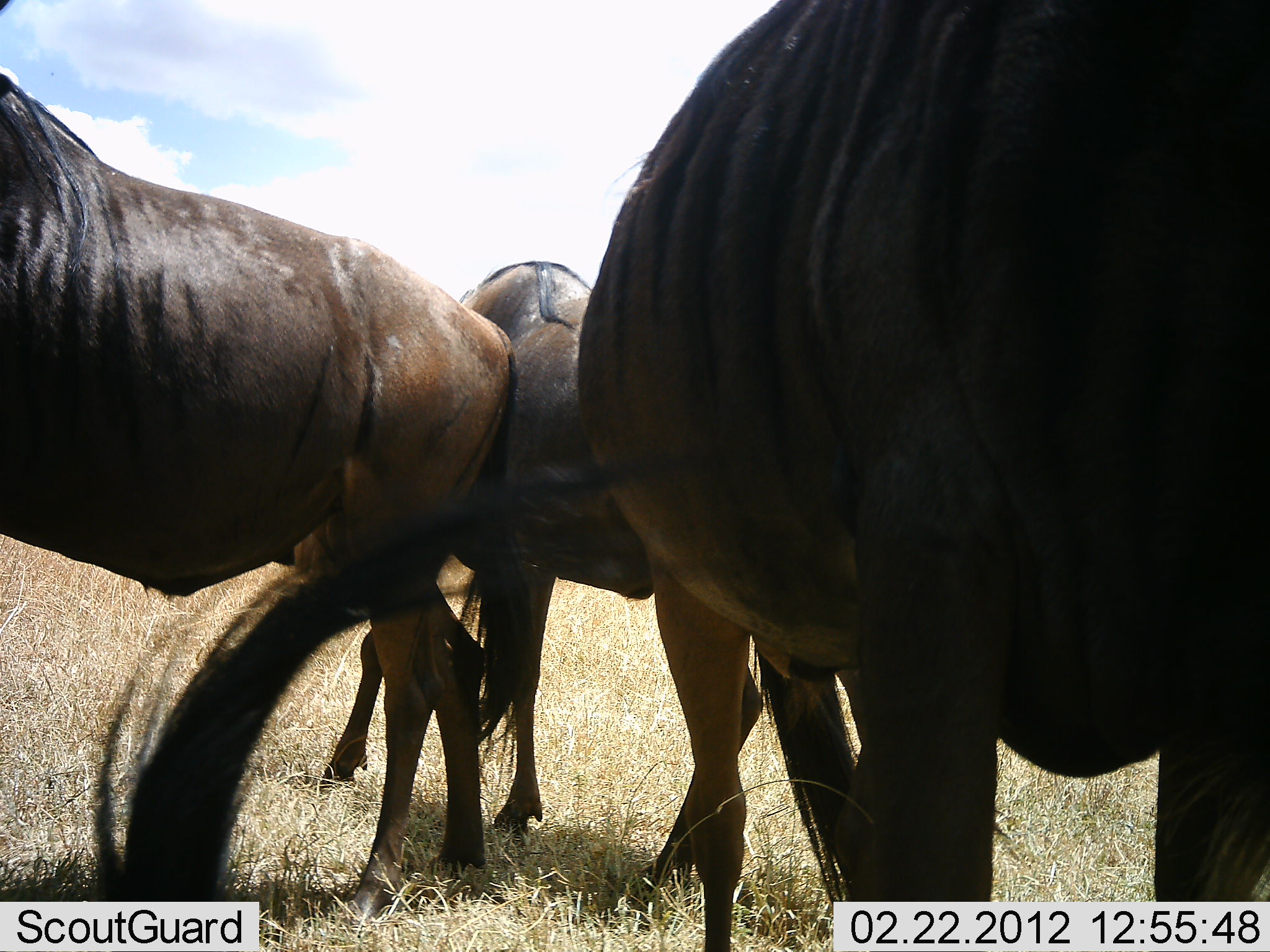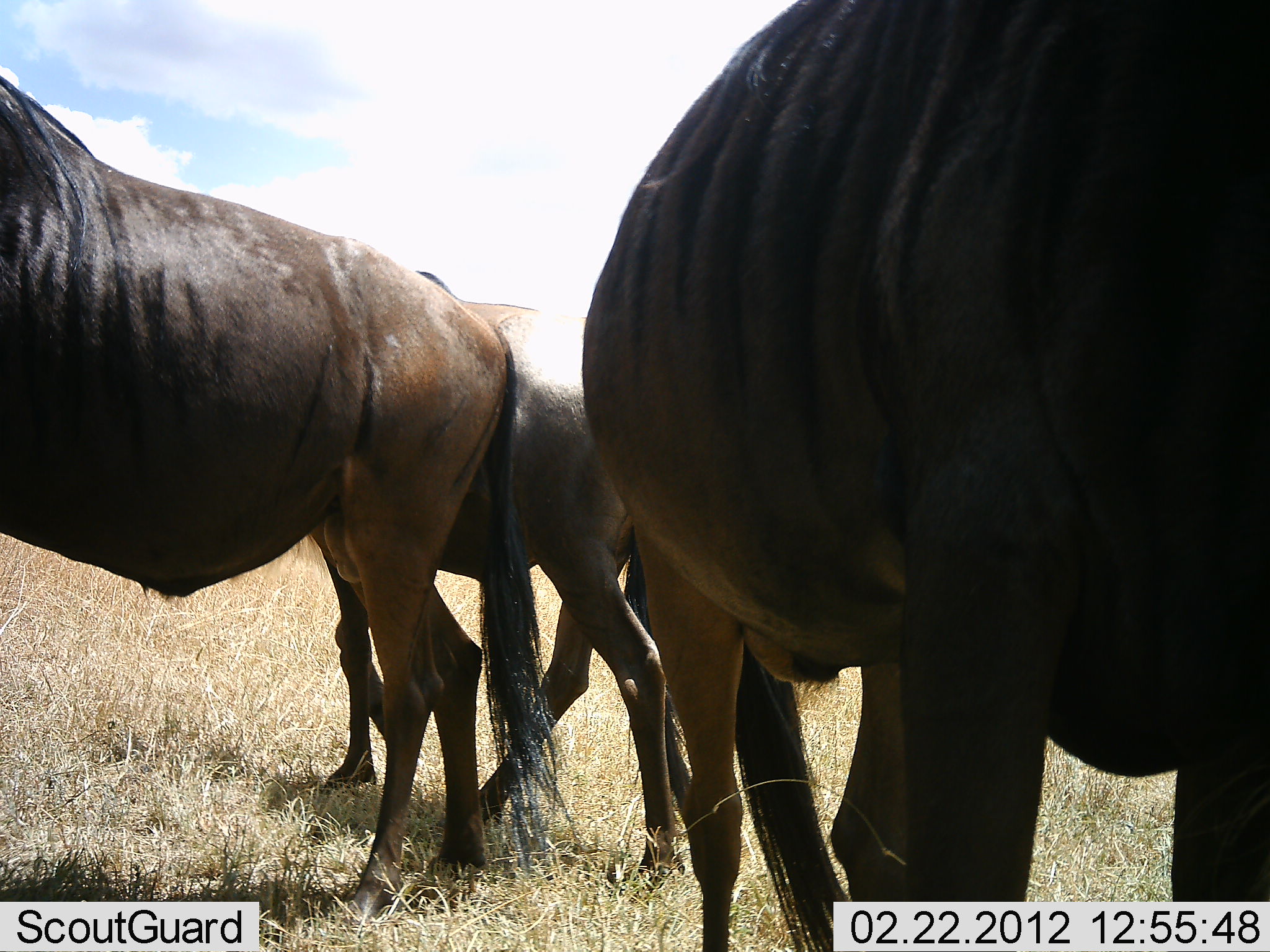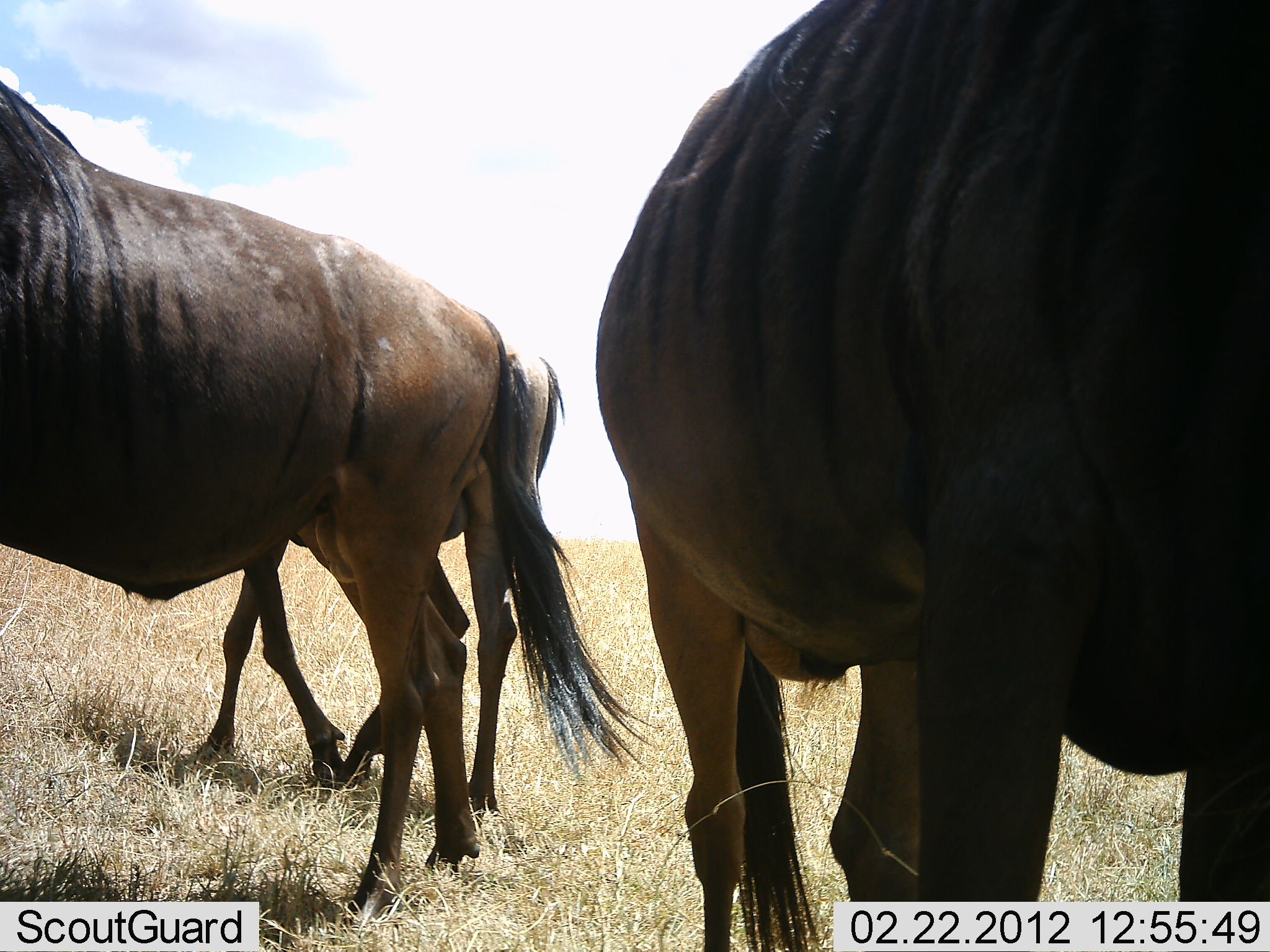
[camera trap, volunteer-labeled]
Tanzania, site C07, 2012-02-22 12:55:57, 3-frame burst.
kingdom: Animalia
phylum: Chordata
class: Mammalia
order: Artiodactyla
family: Bovidae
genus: Connochaetes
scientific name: Connochaetes taurinus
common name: blue wildebeest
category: wildebeest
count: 3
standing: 87%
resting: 0%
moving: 40%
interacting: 0%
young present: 7%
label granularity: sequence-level